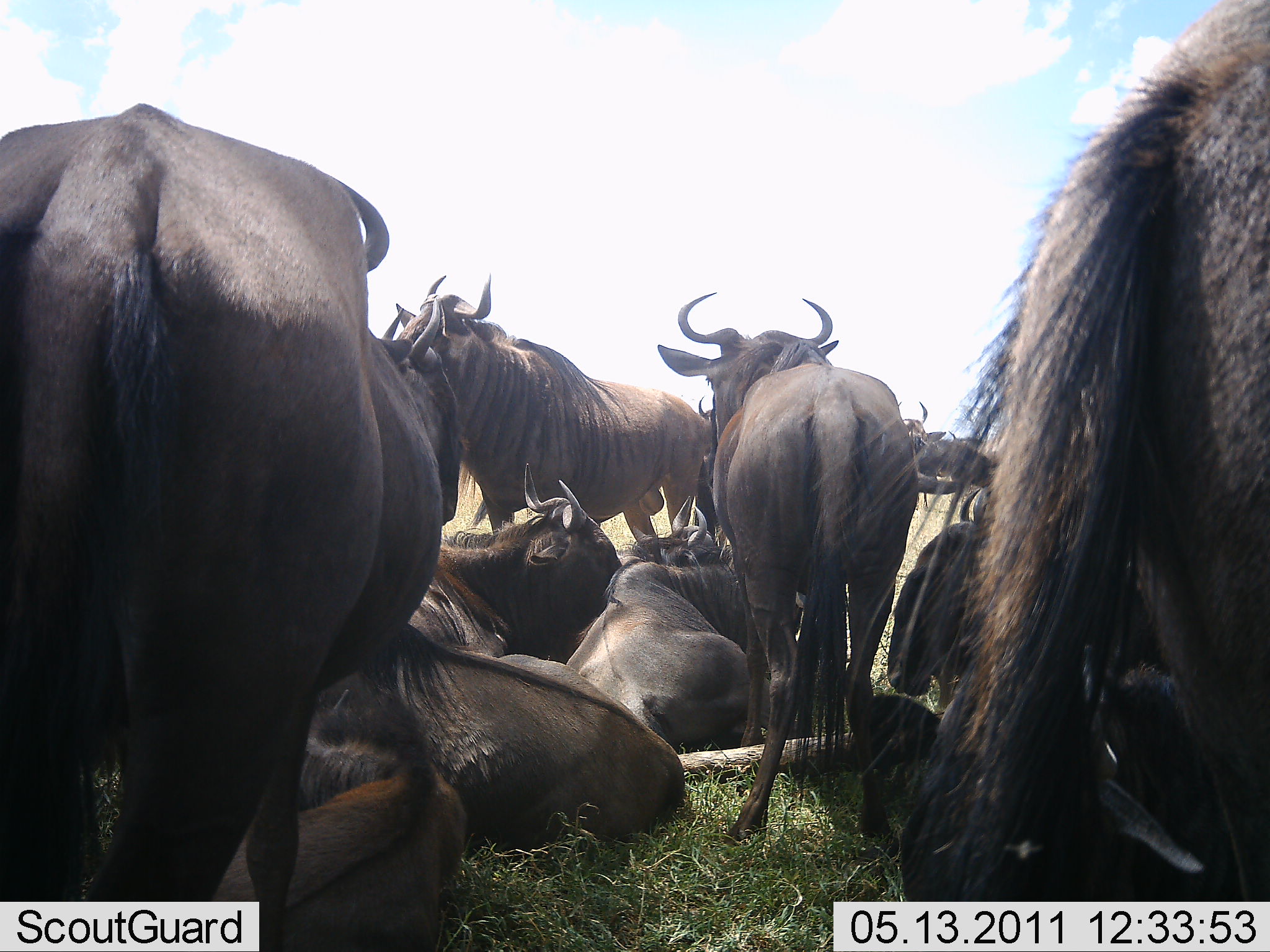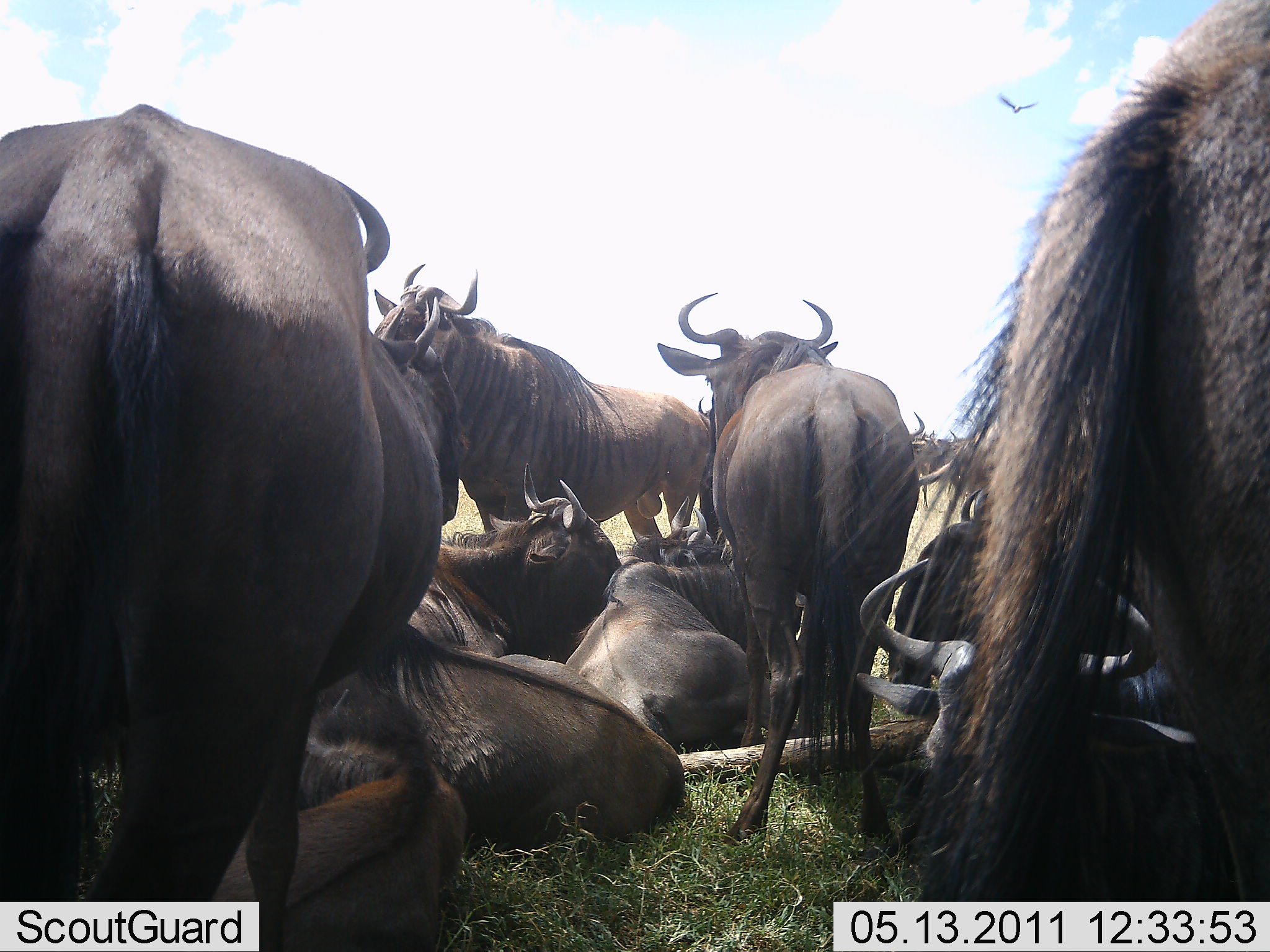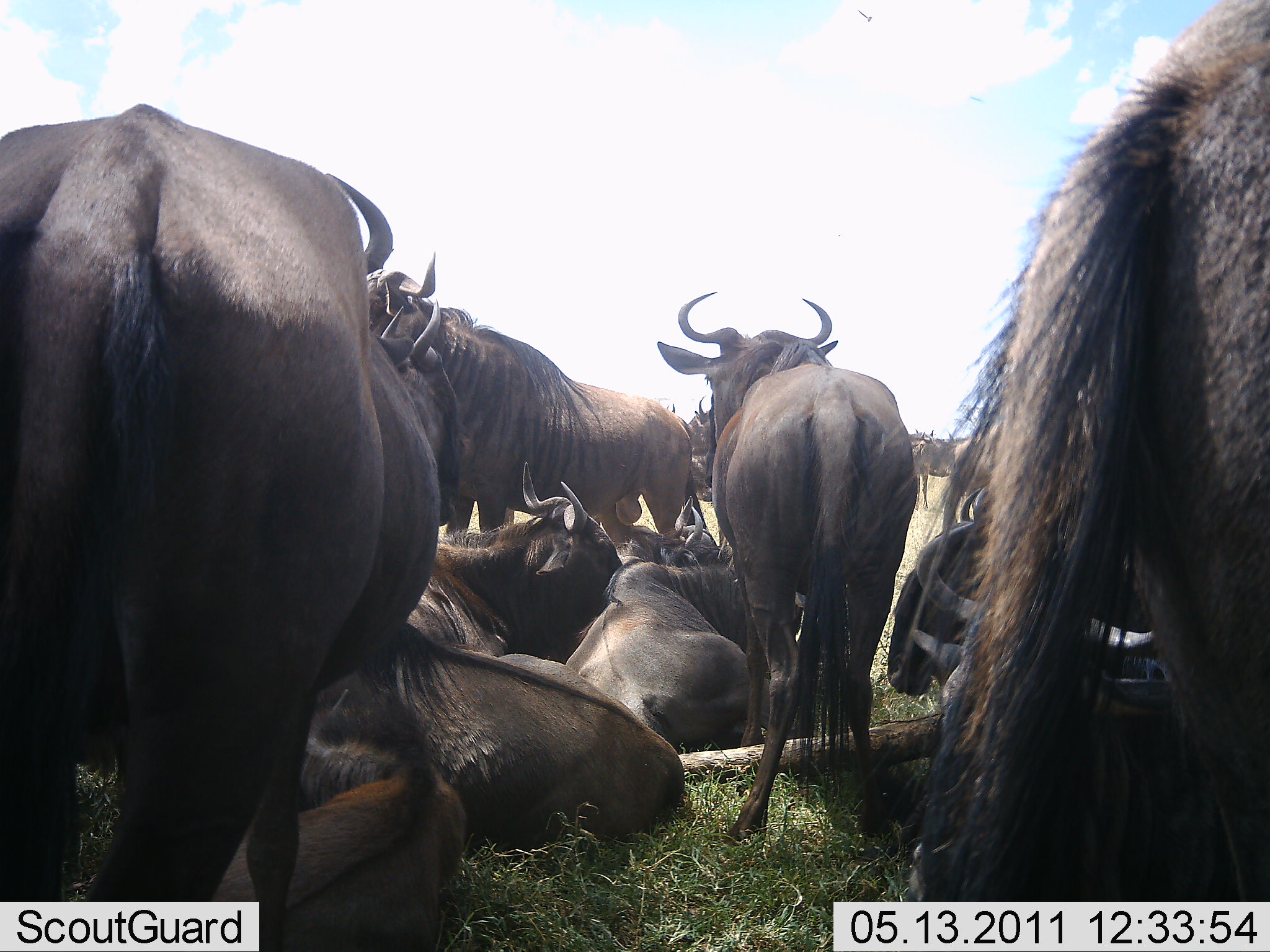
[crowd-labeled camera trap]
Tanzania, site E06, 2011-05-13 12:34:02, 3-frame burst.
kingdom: Animalia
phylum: Chordata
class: Mammalia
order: Artiodactyla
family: Bovidae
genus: Connochaetes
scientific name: Connochaetes taurinus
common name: blue wildebeest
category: wildebeest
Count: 11-50.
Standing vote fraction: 67%.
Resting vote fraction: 100%.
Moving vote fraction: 7%.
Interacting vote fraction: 7%.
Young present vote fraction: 13%.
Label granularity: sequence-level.